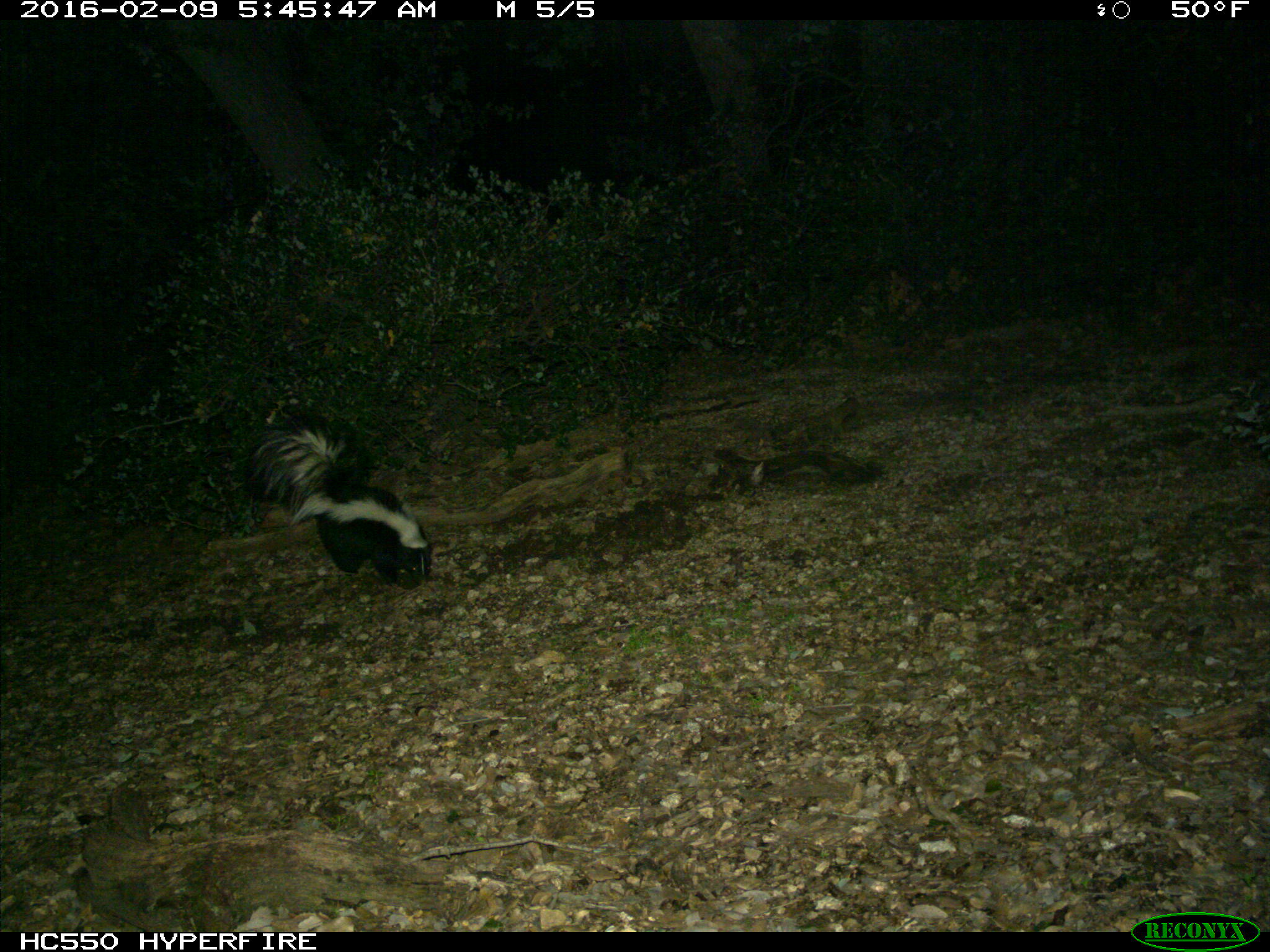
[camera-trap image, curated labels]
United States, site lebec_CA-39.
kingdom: Animalia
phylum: Chordata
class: Mammalia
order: Carnivora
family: Mephitidae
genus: Mephitis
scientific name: Mephitis mephitis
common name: striped skunk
Mephitis mephitis (striped skunk).